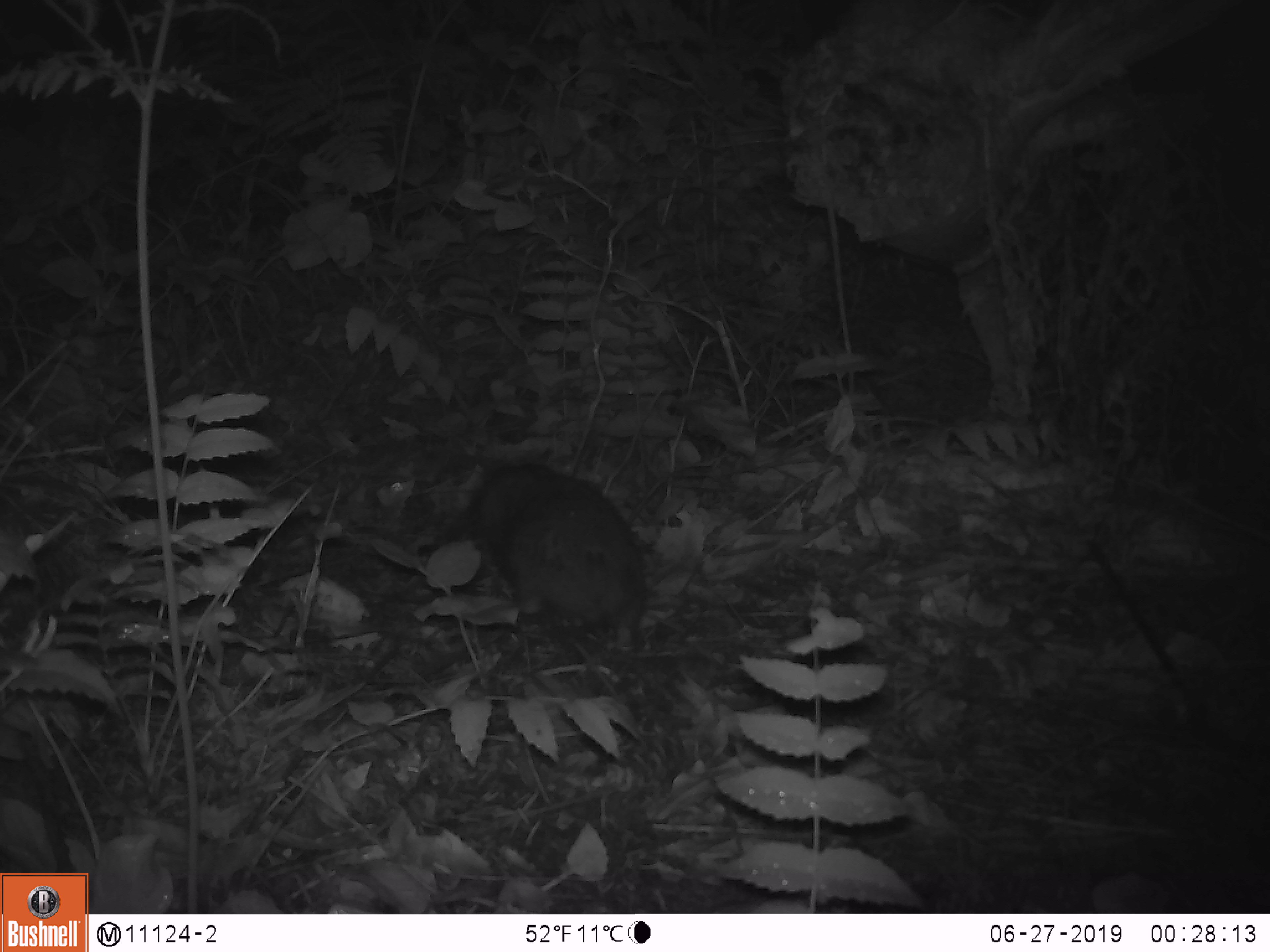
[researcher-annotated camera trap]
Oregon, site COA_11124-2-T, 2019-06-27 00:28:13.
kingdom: Animalia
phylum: Chordata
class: Mammalia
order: Rodentia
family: Aplodontiidae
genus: Aplodontia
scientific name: Aplodontia rufa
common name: mountain beaver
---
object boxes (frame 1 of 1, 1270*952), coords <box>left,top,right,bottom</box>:
mountain beaver: <box>460,461,647,637</box>